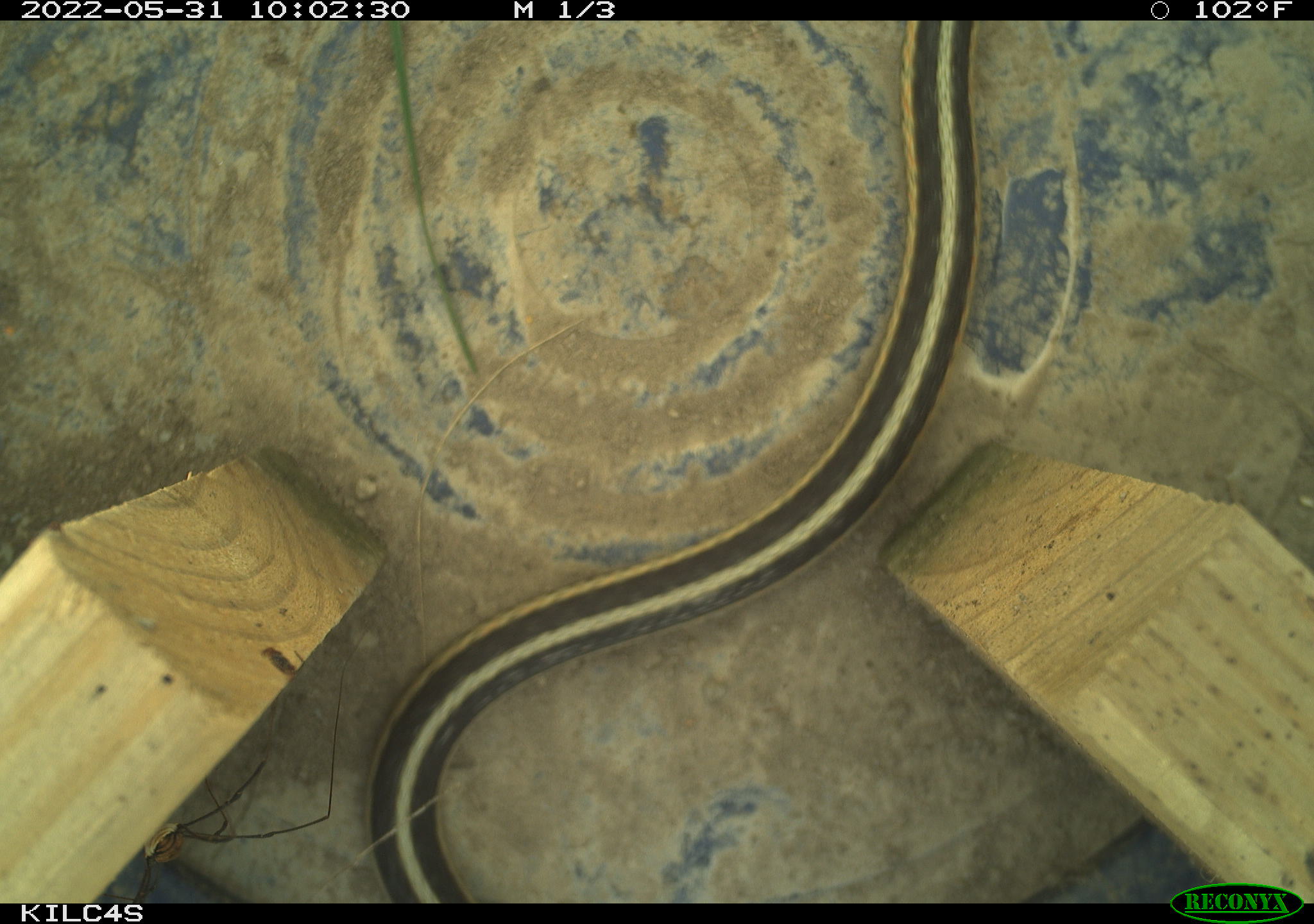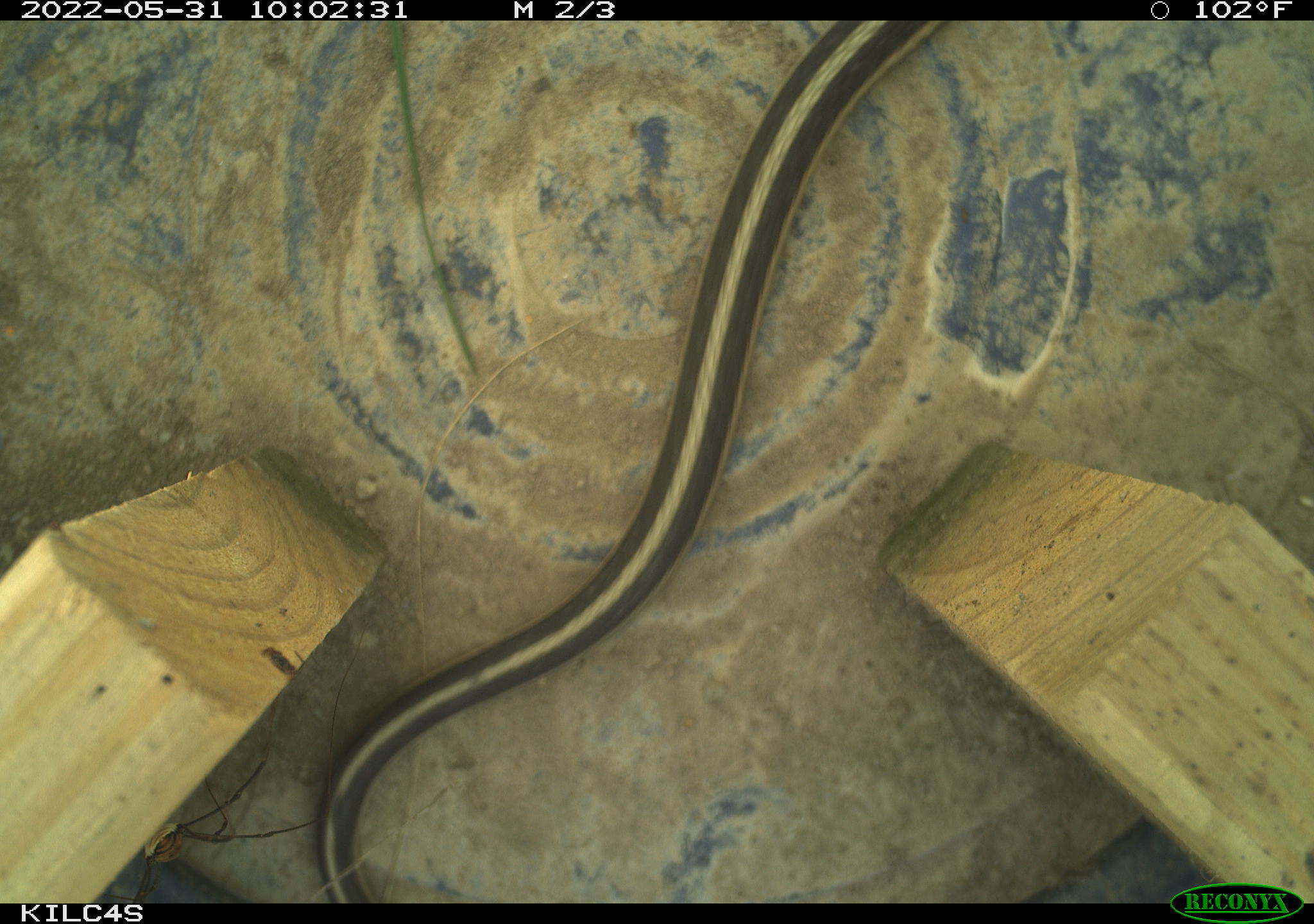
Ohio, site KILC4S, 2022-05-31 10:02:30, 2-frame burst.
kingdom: Animalia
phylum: Chordata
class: Reptilia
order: Squamata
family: Colubridae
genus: Thamnophis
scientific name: Thamnophis sirtalis sirtalis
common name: eastern gartersnake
Eastern gartersnake (Thamnophis sirtalis sirtalis).